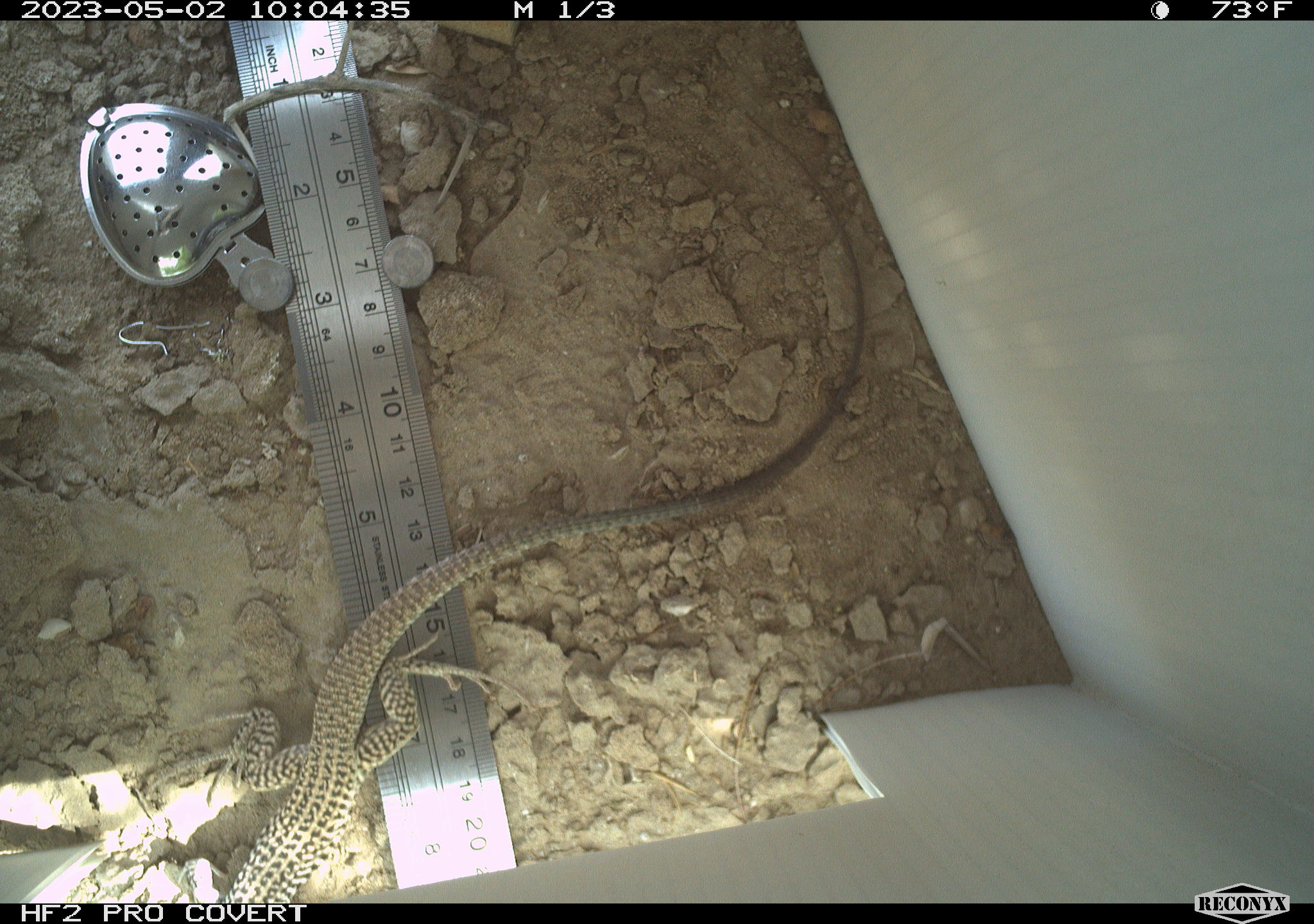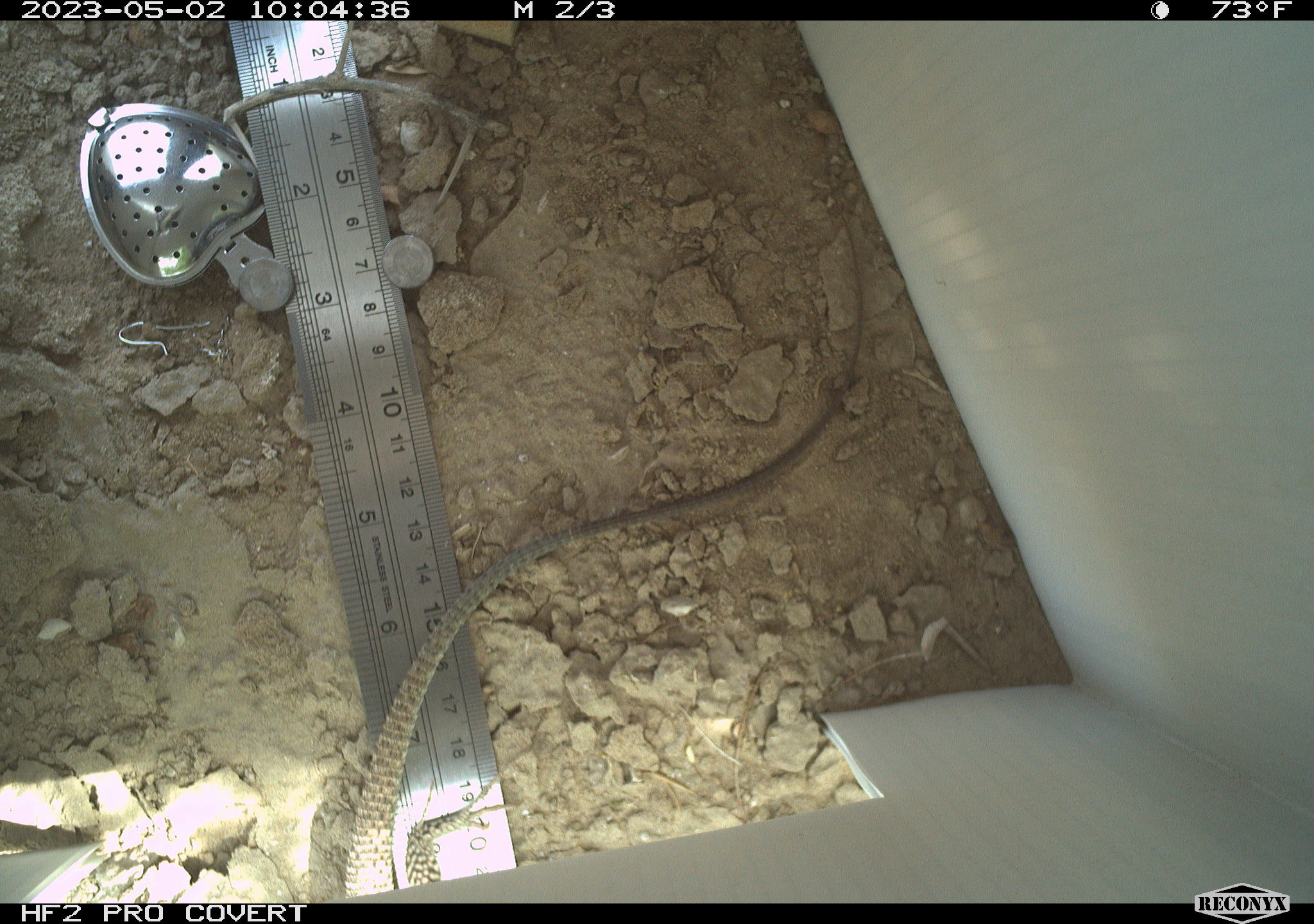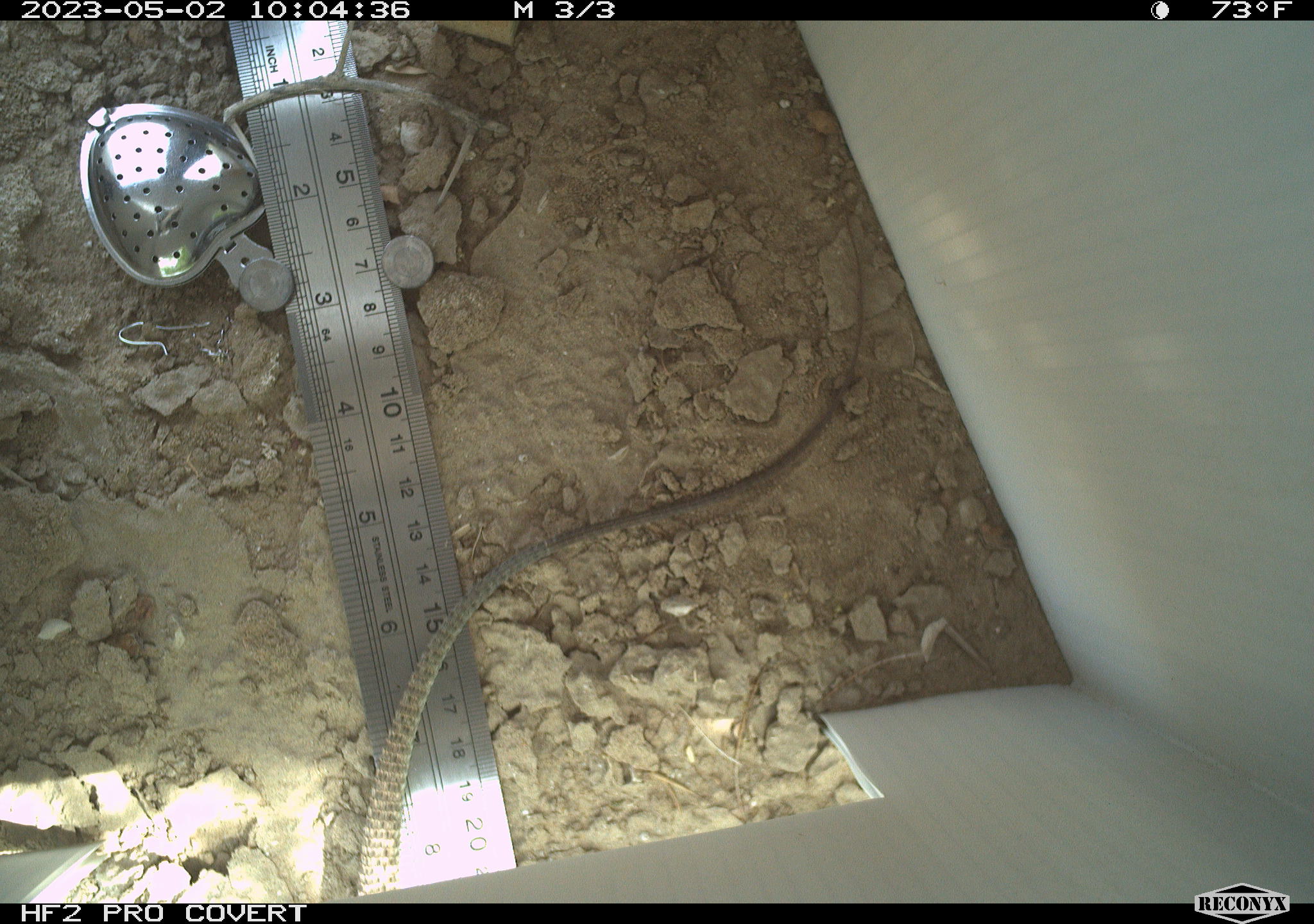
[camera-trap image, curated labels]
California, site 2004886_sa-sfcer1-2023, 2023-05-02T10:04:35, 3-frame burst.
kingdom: Animalia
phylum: Chordata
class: Reptilia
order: Squamata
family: Teiidae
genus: Aspidoscelis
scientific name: Aspidoscelis tigris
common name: western whiptail